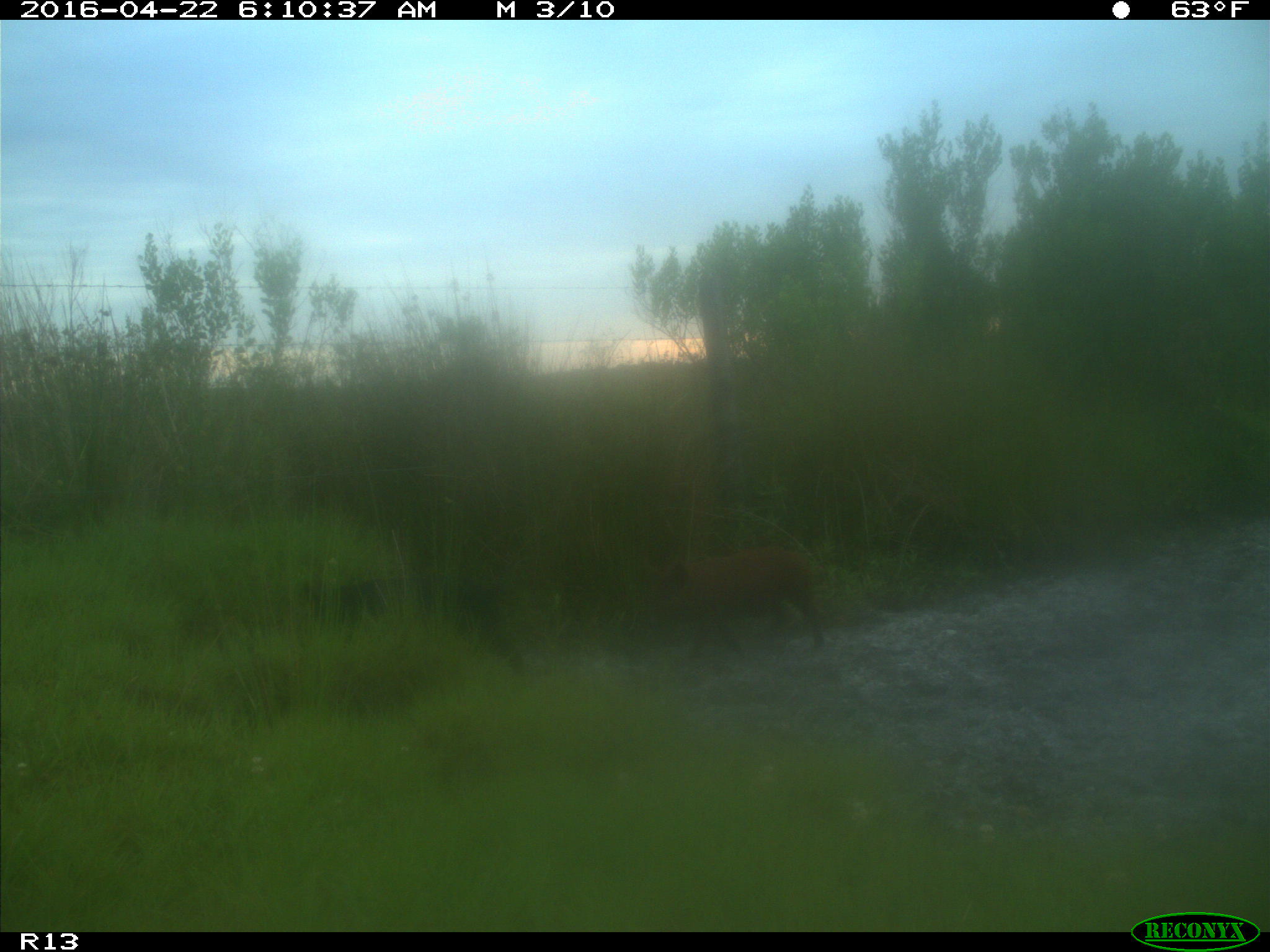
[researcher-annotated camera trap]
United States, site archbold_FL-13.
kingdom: Animalia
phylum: Chordata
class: Mammalia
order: Artiodactyla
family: Suidae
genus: Sus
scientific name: Sus scrofa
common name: wild boar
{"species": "Sus scrofa (wild boar)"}